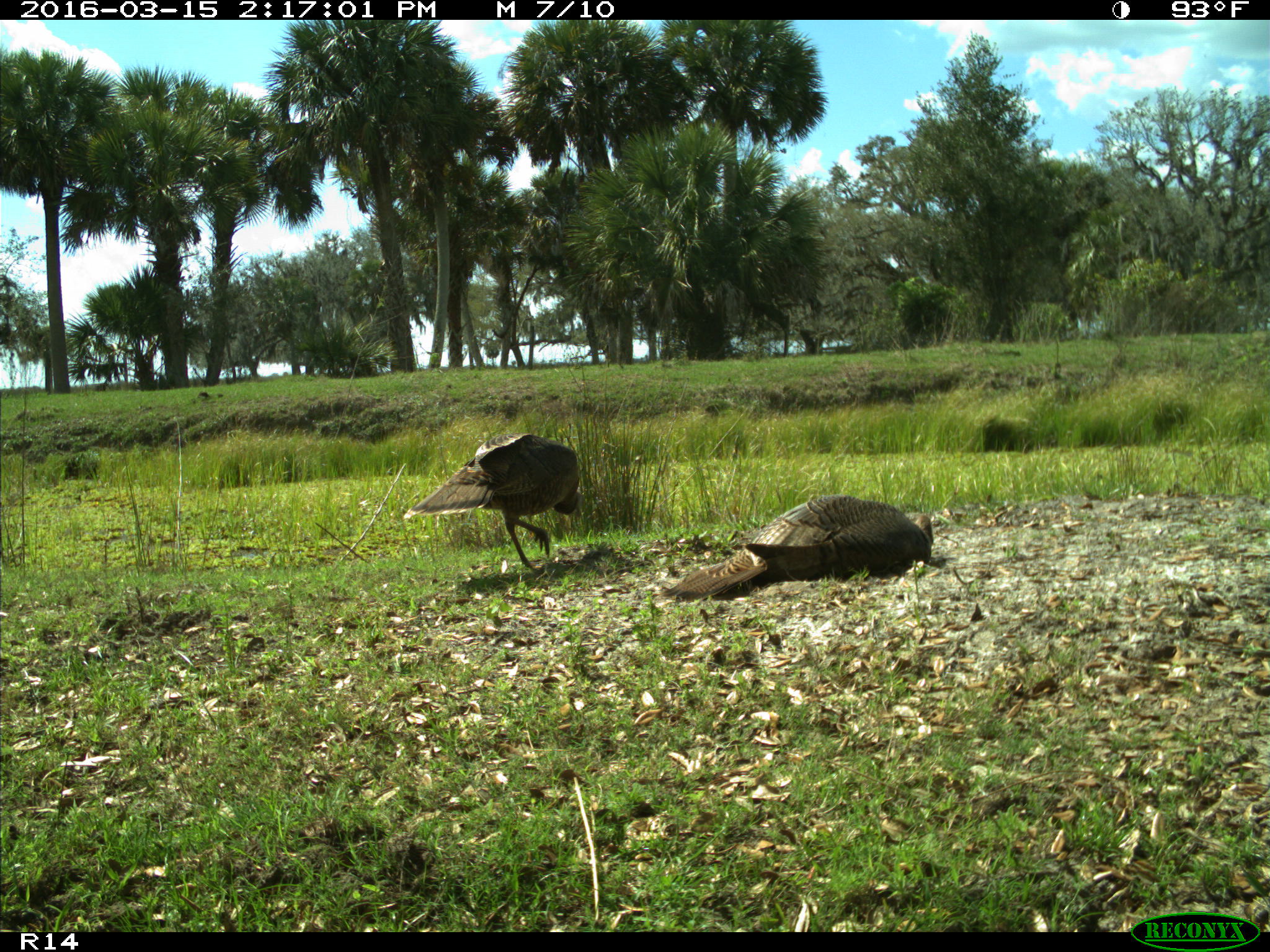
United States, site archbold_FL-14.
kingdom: Animalia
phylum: Chordata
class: Aves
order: Galliformes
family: Phasianidae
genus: Meleagris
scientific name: Meleagris gallopavo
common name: wild turkey